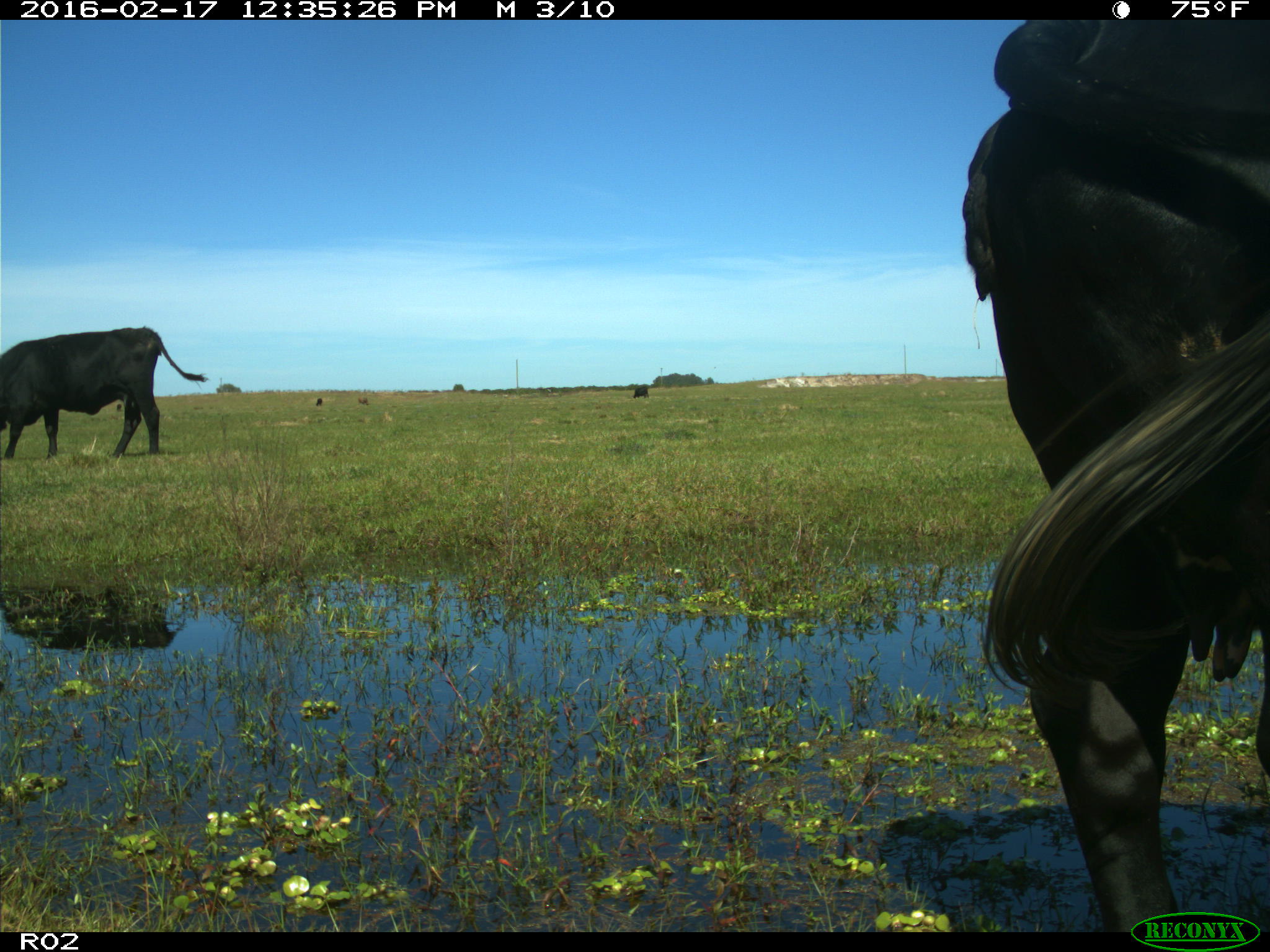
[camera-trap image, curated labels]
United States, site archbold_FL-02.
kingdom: Animalia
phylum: Chordata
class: Mammalia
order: Artiodactyla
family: Bovidae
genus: Bos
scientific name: Bos taurus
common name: domestic cow